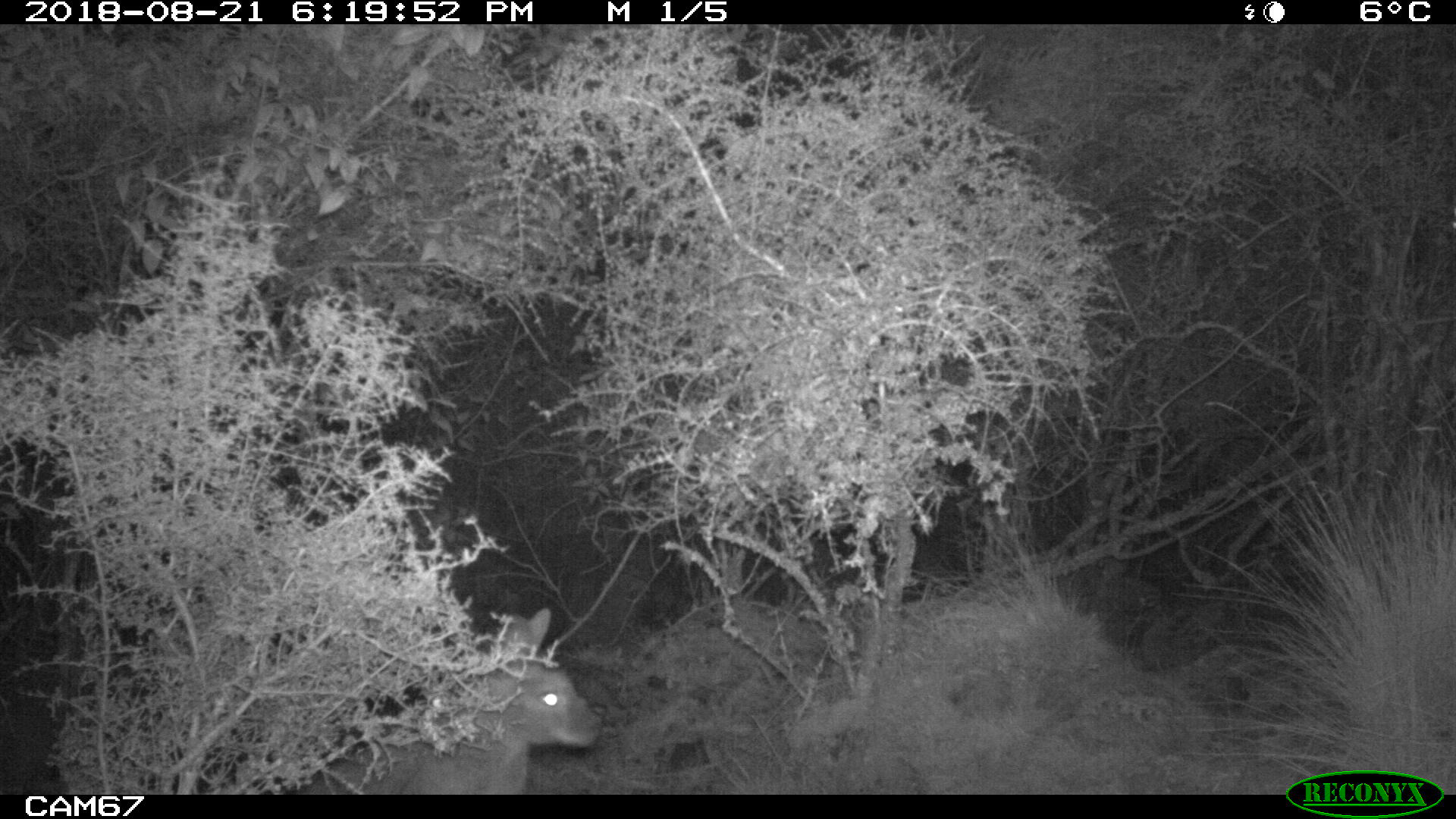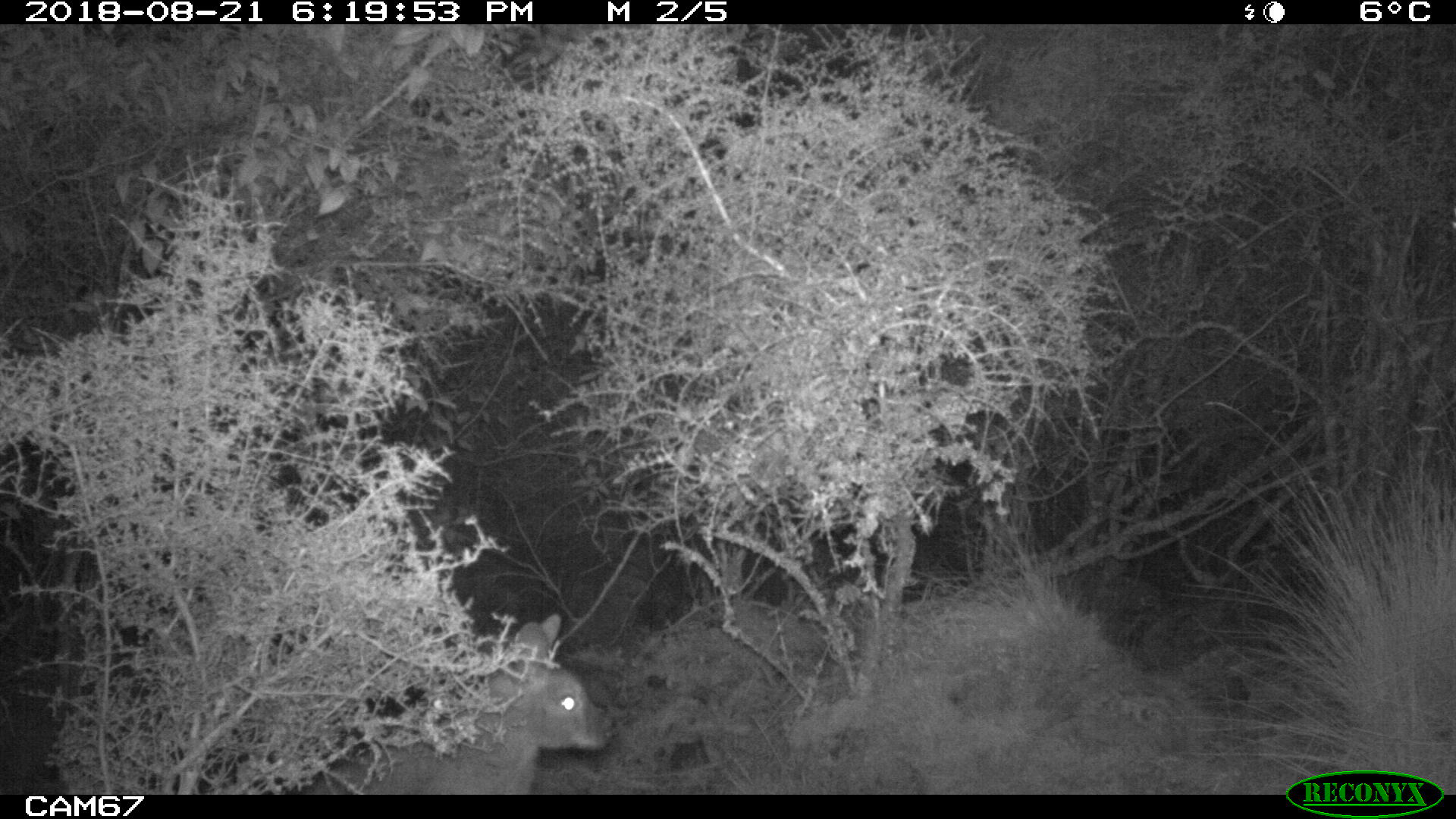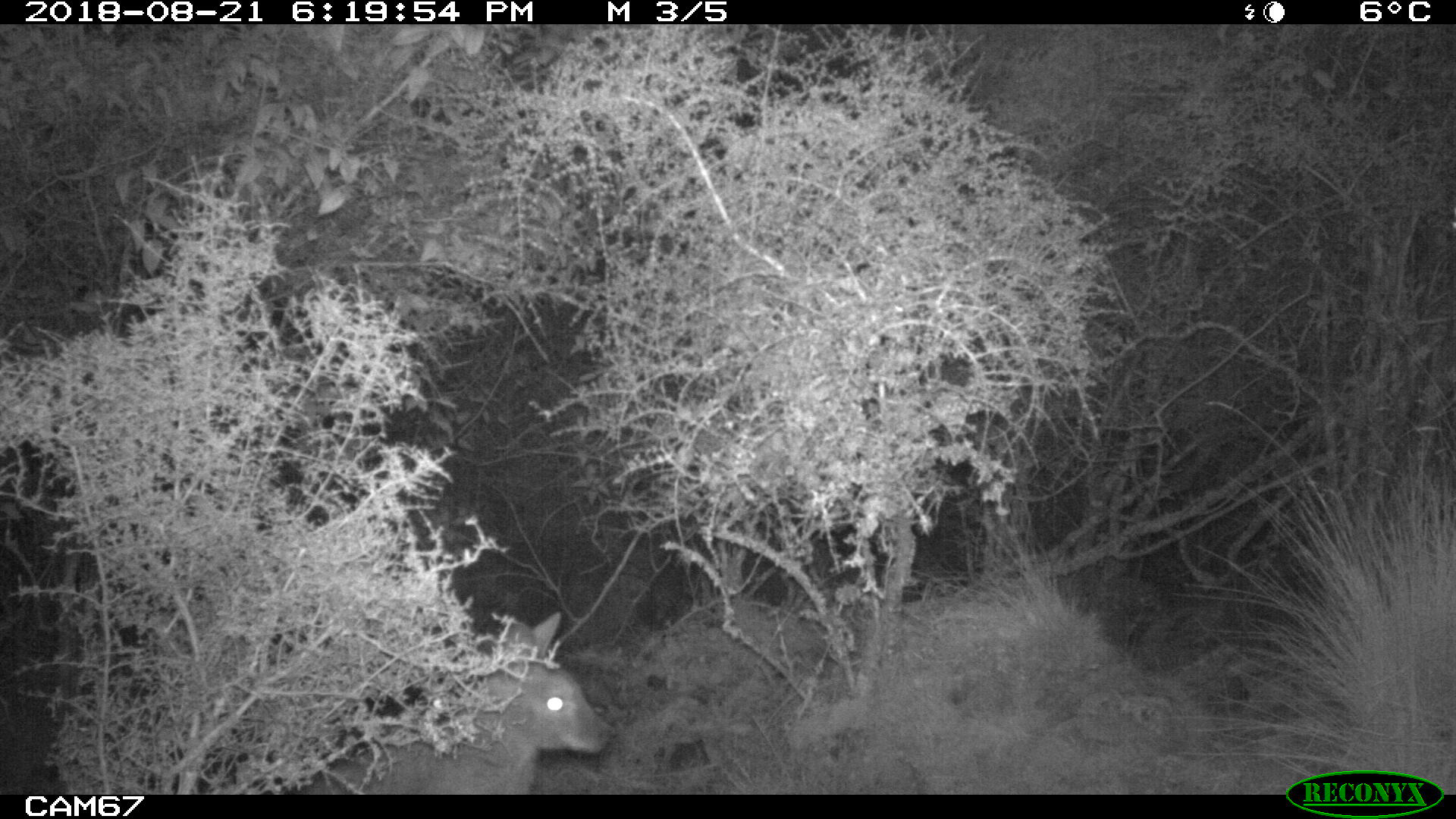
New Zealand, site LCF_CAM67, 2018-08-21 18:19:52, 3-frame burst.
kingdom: Animalia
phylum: Chordata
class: Mammalia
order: Diprotodontia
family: Macropodidae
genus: Notamacropus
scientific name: Notamacropus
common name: wallaby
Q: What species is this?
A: Wallaby (Notamacropus).